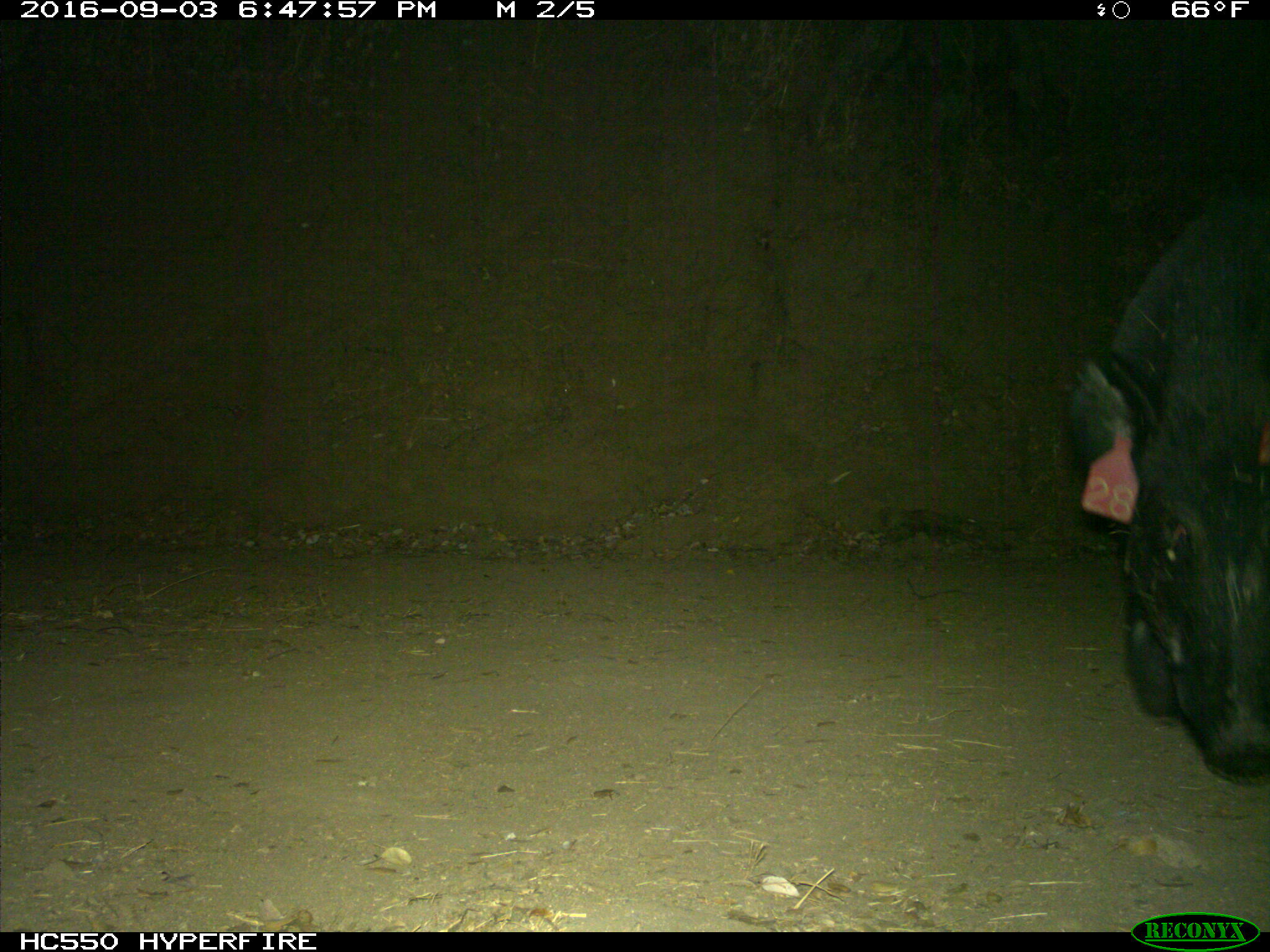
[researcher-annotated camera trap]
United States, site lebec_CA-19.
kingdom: Animalia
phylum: Chordata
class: Mammalia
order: Artiodactyla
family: Suidae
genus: Sus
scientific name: Sus scrofa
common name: wild boar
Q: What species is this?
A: Sus scrofa (wild boar).